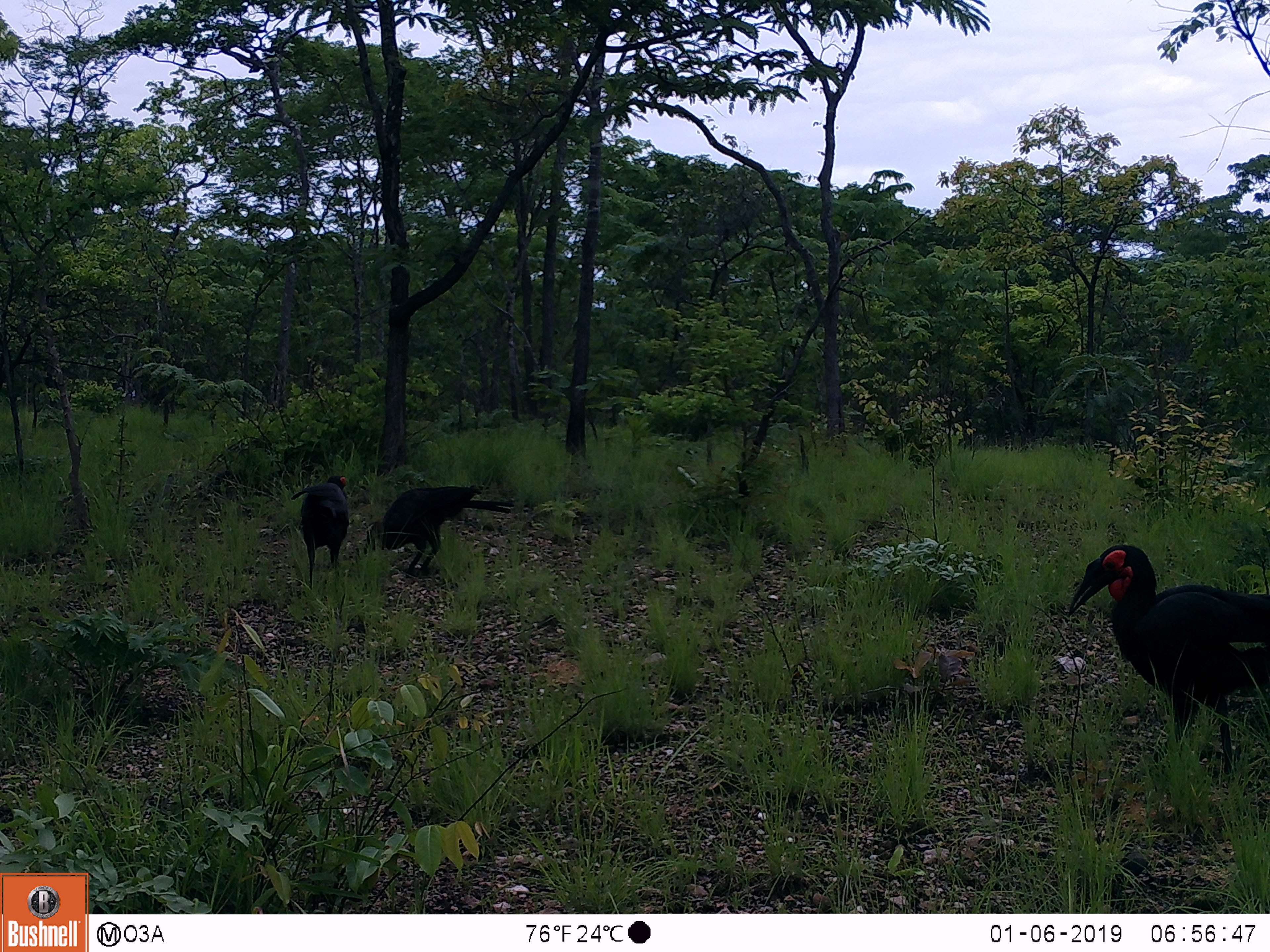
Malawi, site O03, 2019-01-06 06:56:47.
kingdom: Animalia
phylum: Chordata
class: Aves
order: Bucerotiformes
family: Bucorvidae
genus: Bucorvus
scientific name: Bucorvus leadbeateri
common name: southern ground hornbill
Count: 3.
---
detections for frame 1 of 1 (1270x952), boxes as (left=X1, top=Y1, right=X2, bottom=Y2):
southern ground hornbill: (left=1059, top=536, right=1266, bottom=778); (left=362, top=464, right=524, bottom=575); (left=283, top=469, right=356, bottom=586)